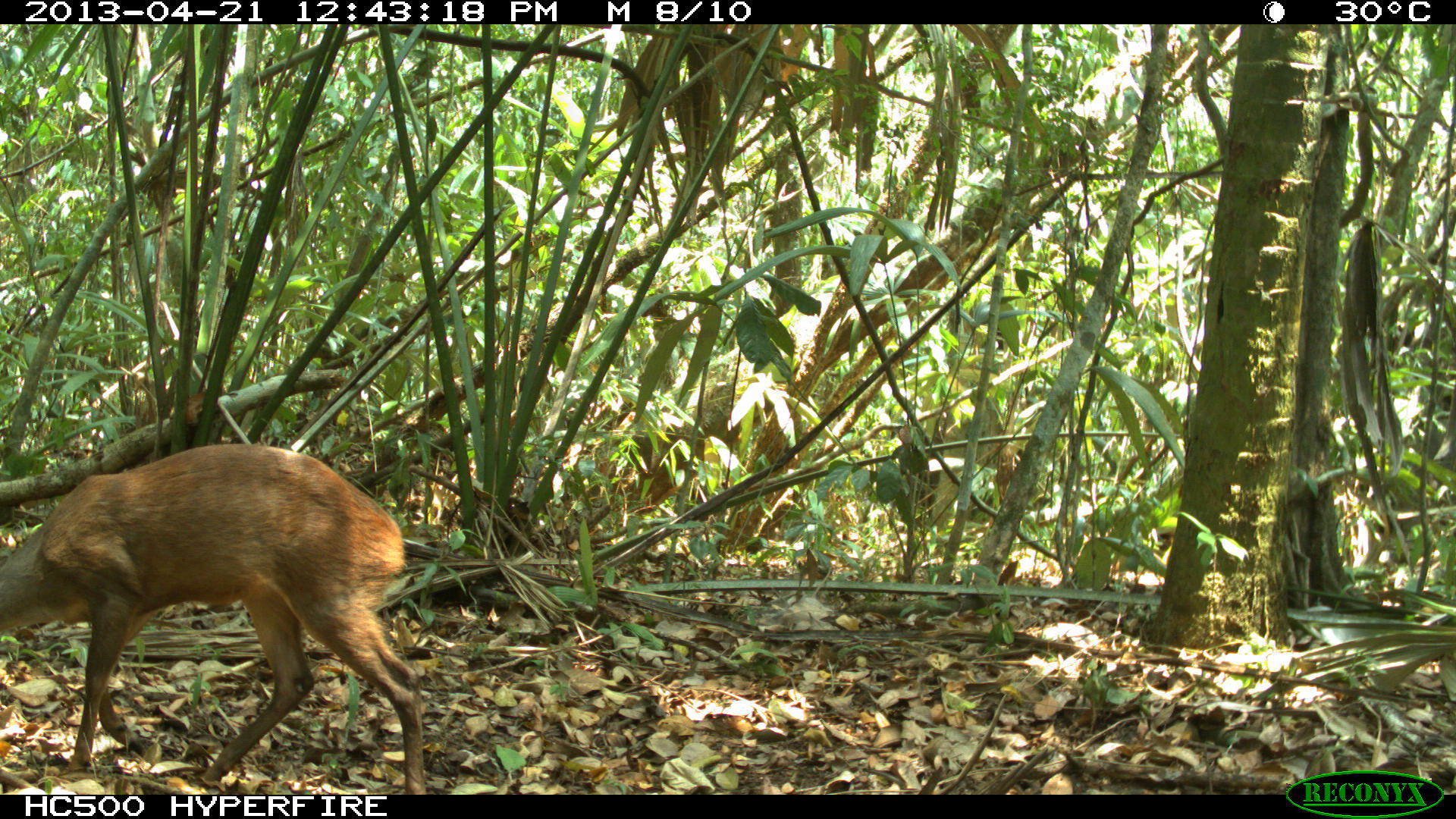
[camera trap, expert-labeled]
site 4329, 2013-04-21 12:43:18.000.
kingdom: Animalia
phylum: Chordata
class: Mammalia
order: Artiodactyla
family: Cervidae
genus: Mazama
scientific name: Mazama temama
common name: central american red brocket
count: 1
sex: female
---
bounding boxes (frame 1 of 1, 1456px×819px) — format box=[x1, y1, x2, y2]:
mazama temama: box=[1, 442, 428, 793]